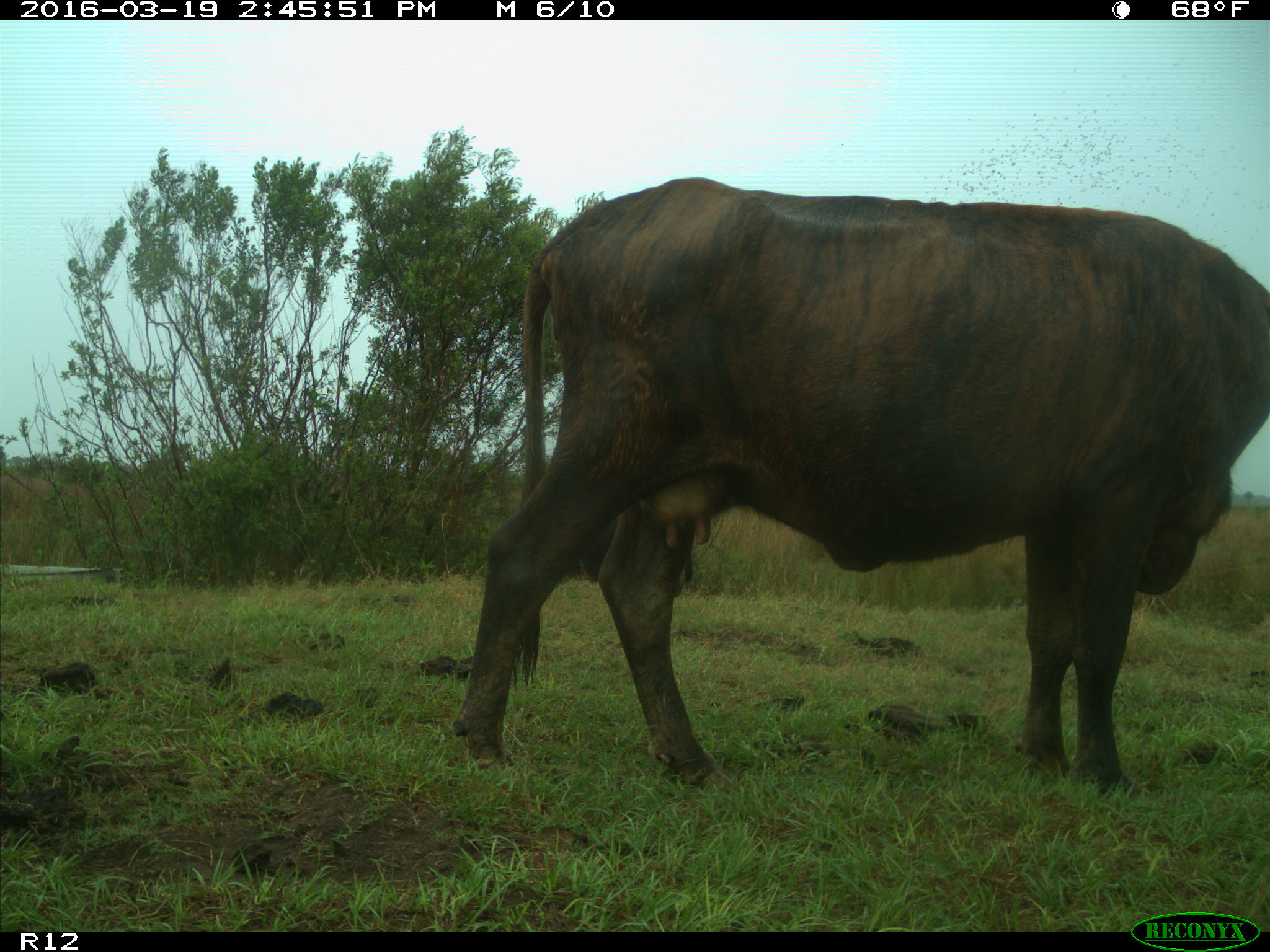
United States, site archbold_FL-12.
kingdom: Animalia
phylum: Chordata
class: Mammalia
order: Artiodactyla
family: Bovidae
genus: Bos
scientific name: Bos taurus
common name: domestic cow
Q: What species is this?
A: Bos taurus (domestic cow).